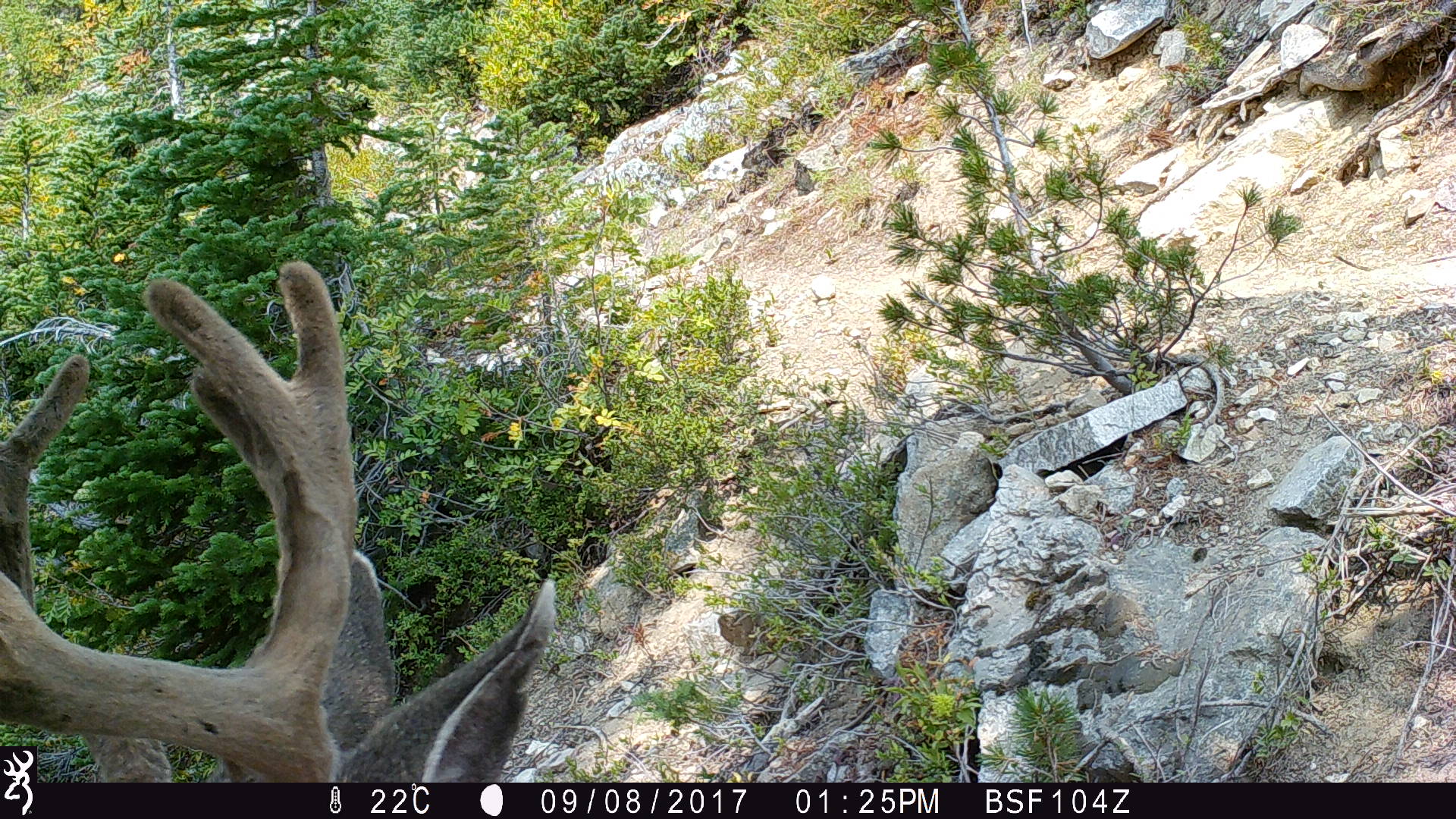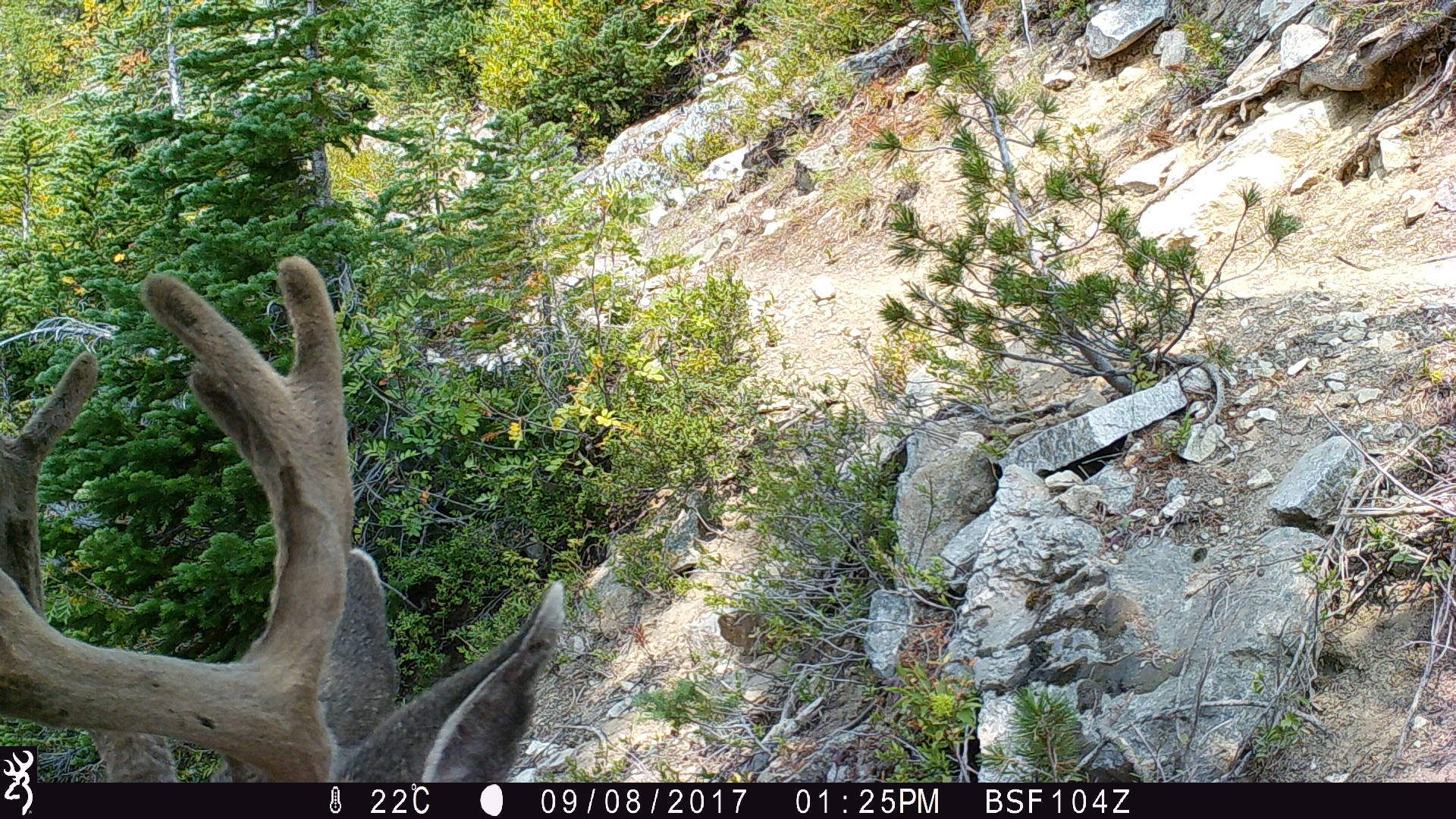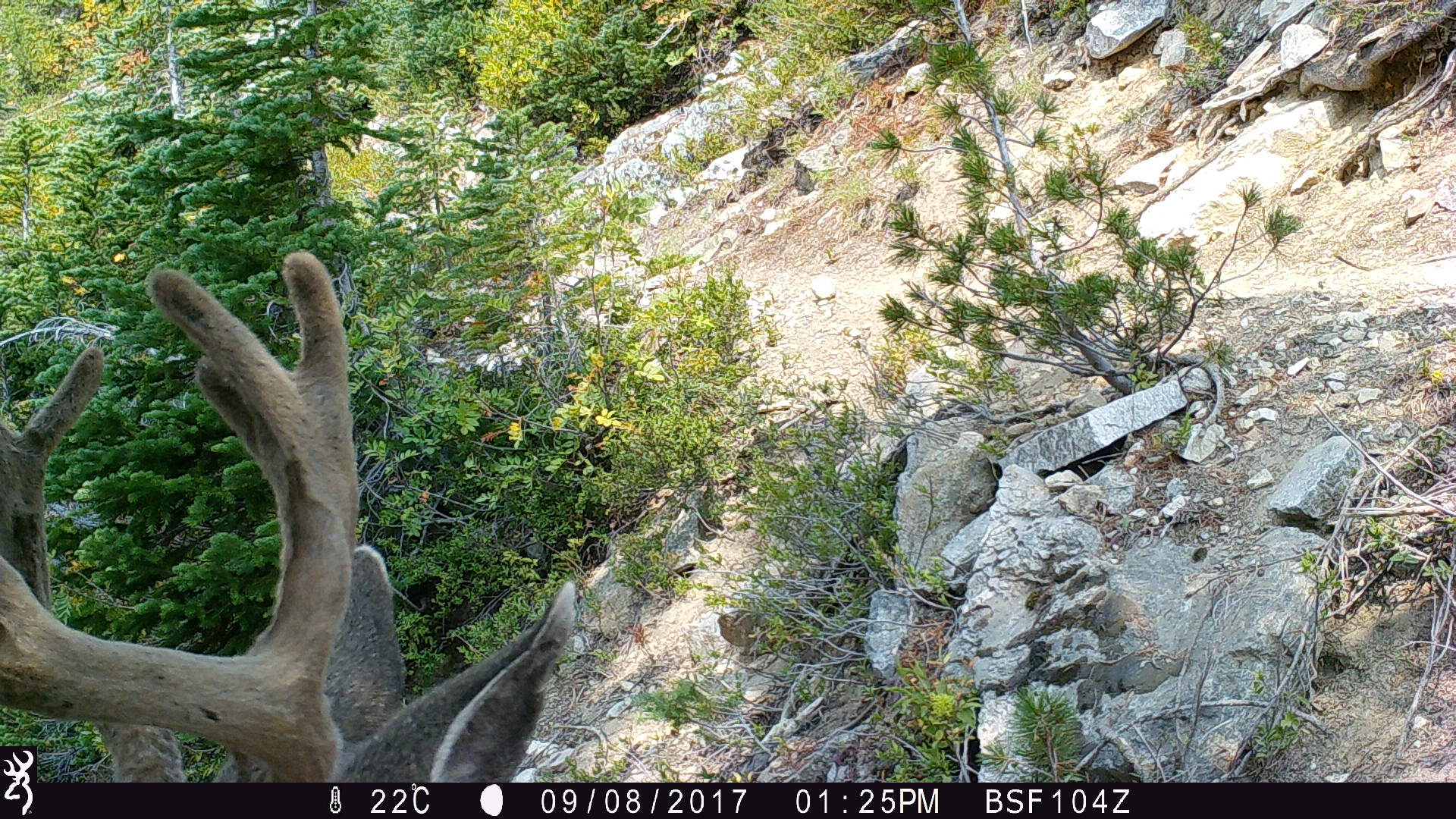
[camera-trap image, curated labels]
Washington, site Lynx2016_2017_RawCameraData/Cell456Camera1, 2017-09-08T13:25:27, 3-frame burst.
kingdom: Animalia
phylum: Chordata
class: Mammalia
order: Artiodactyla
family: Cervidae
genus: Odocoileus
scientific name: Odocoileus hemionus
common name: mule deer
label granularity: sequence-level